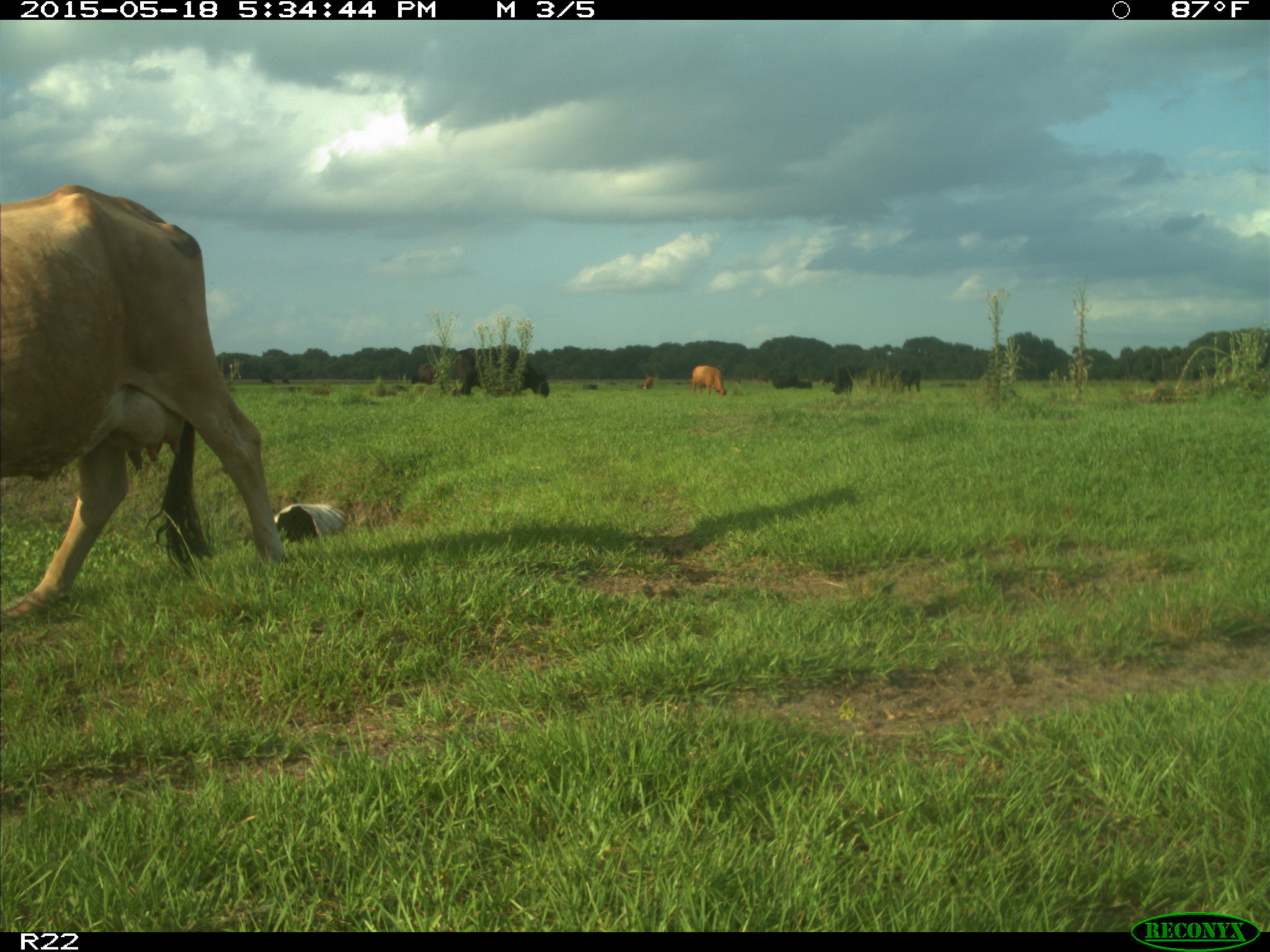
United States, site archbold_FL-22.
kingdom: Animalia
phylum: Chordata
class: Mammalia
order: Artiodactyla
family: Bovidae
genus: Bos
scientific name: Bos taurus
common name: domestic cow